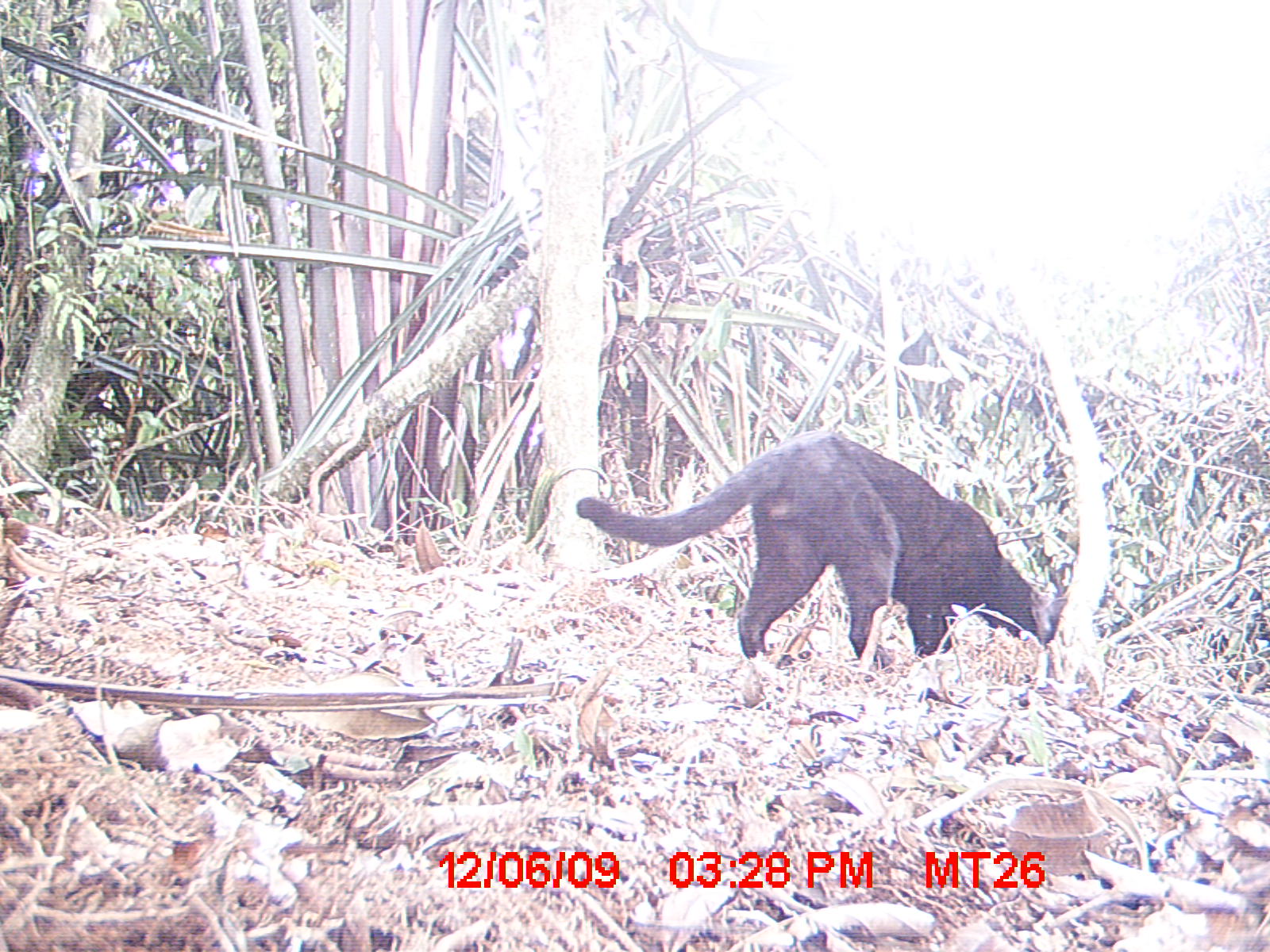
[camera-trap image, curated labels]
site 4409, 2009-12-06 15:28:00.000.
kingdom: Animalia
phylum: Chordata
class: Mammalia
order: Carnivora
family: Felidae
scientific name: Felidae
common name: felids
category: felis sp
Felis sp (felids) (Felidae), count 1.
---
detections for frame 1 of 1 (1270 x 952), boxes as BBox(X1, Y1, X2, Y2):
felis sp: BBox(574, 432, 1069, 661)